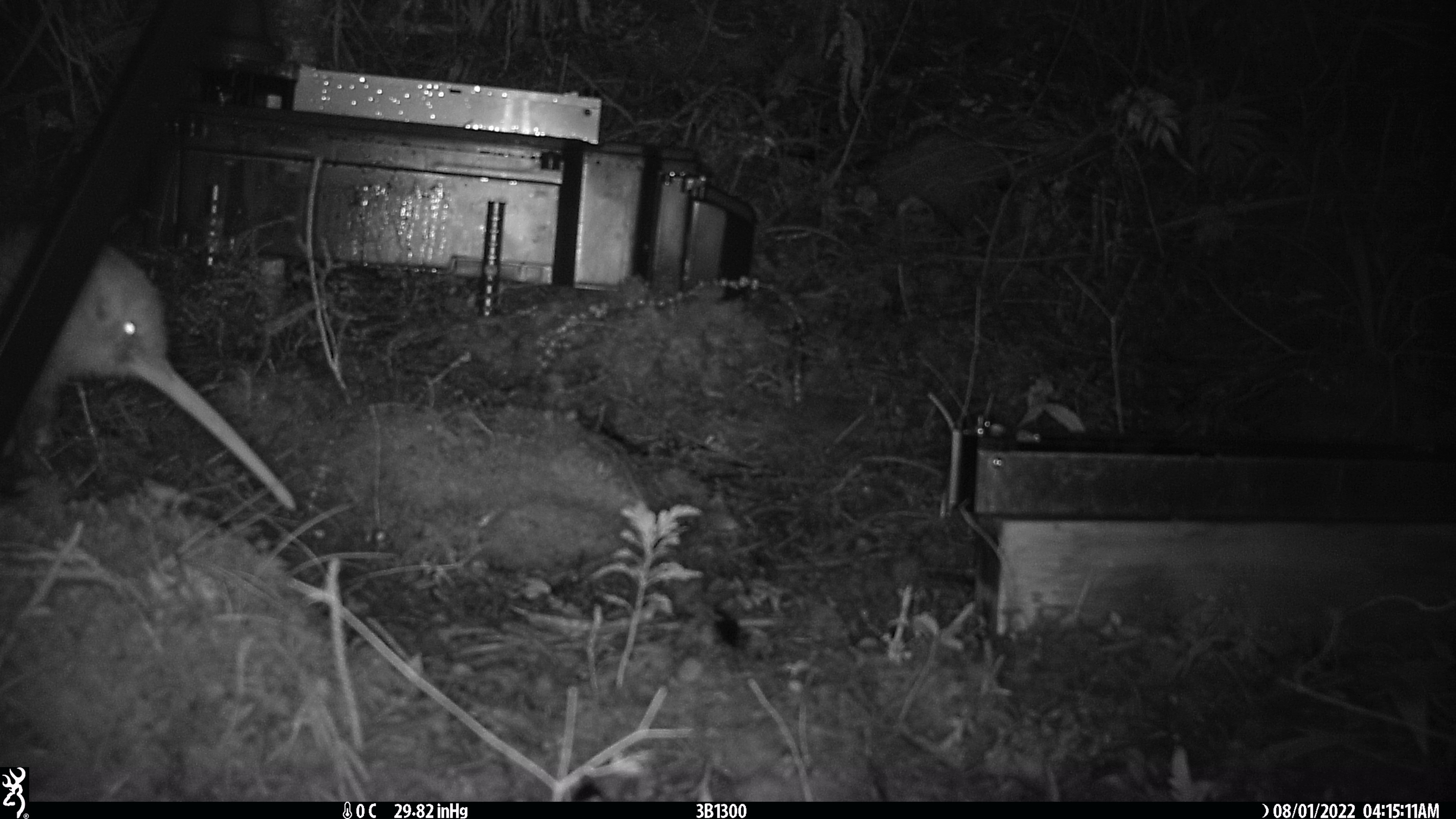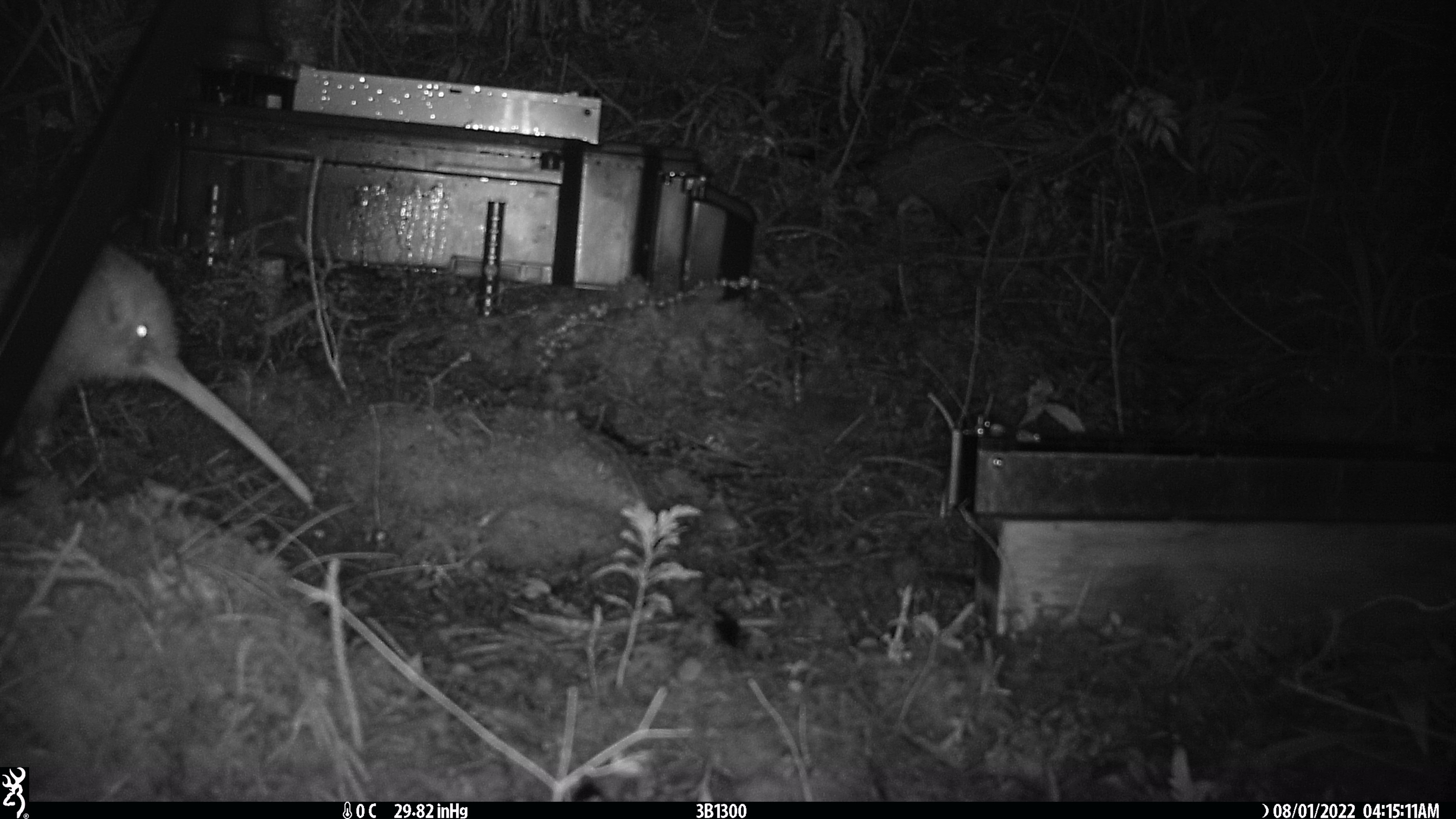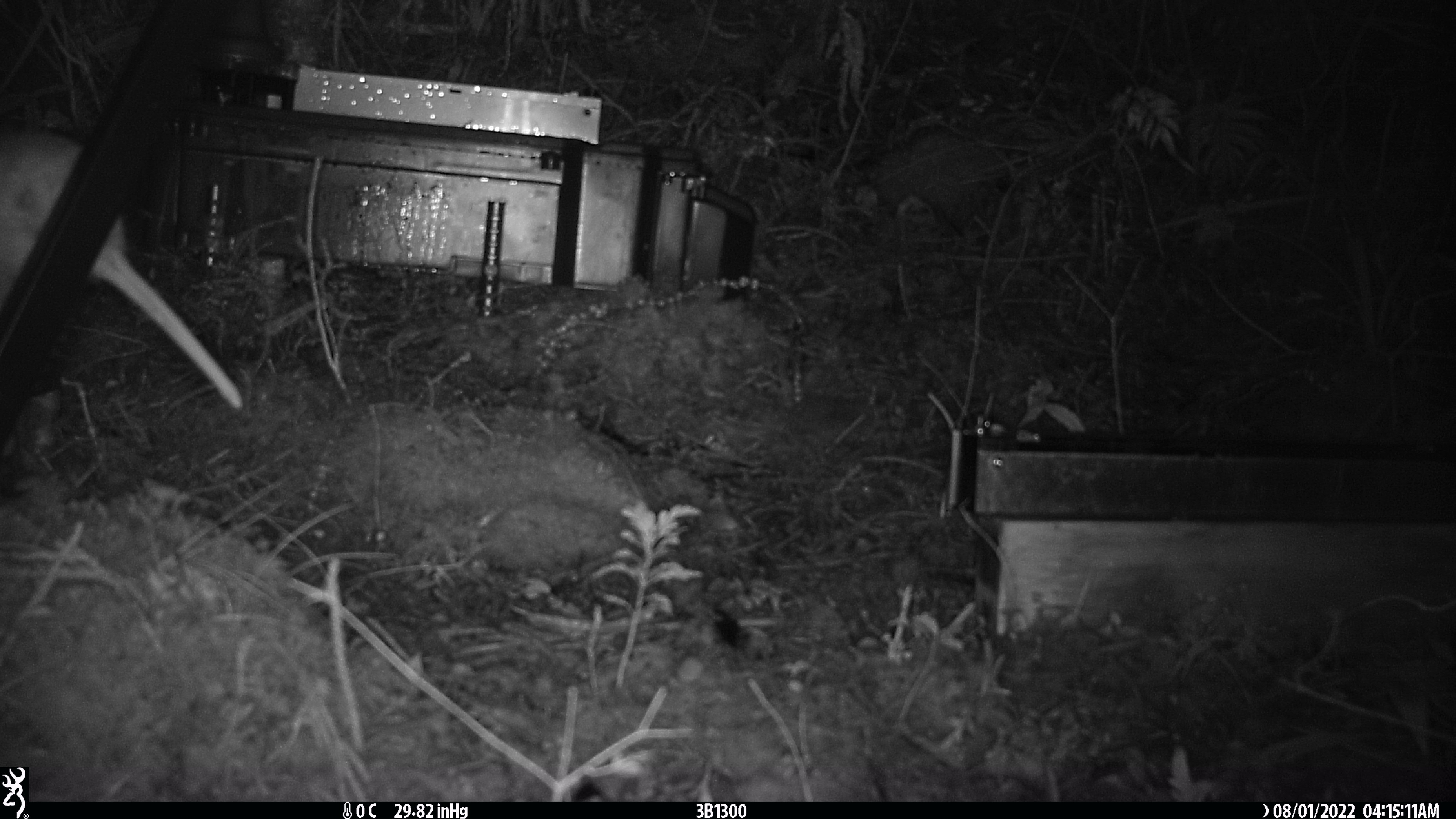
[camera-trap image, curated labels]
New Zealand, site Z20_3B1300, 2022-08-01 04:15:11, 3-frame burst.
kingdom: Animalia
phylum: Chordata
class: Aves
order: Apterygiformes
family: Apterygidae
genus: Apteryx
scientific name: Apteryx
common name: kiwi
Kiwi (Apteryx).